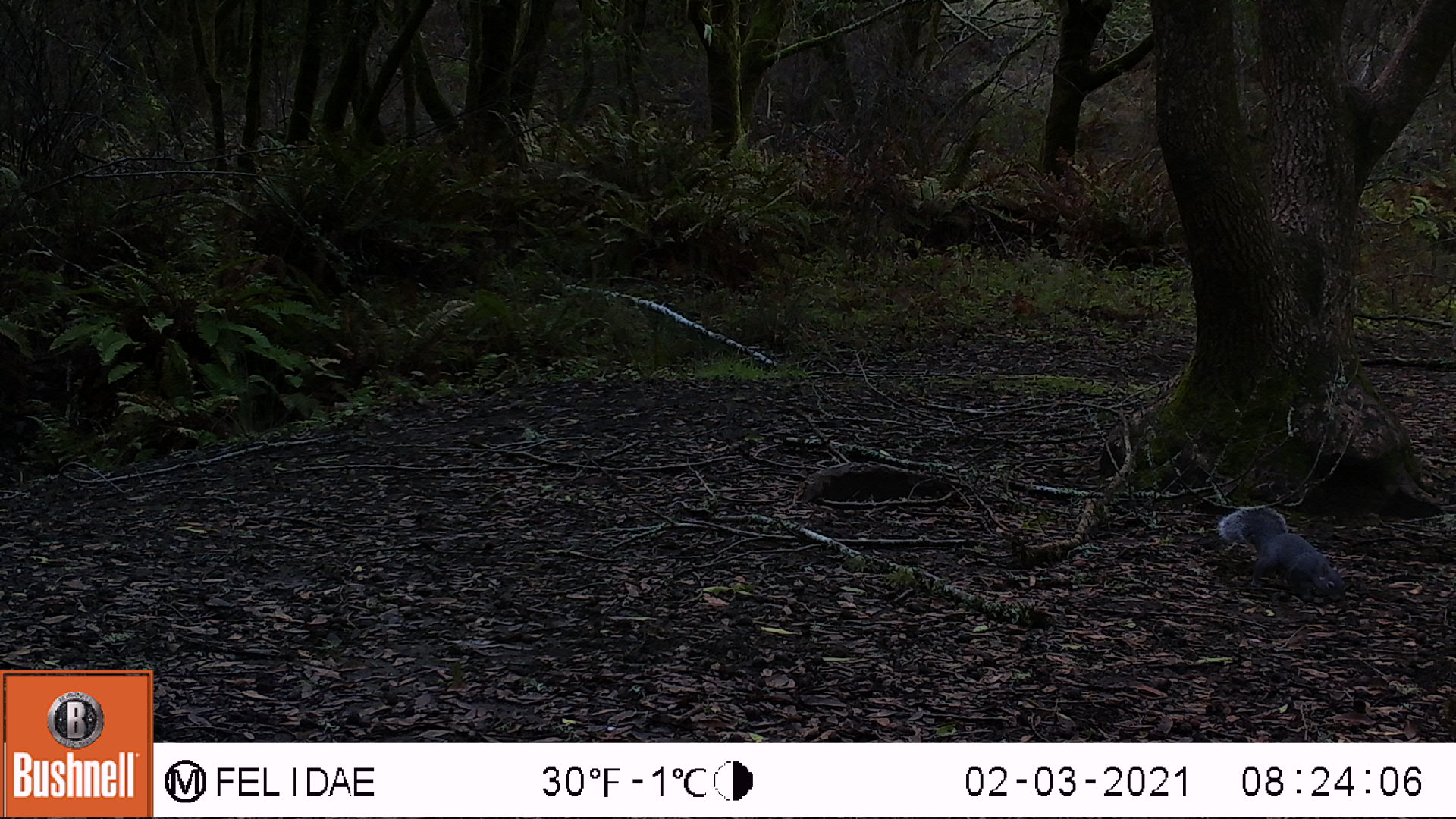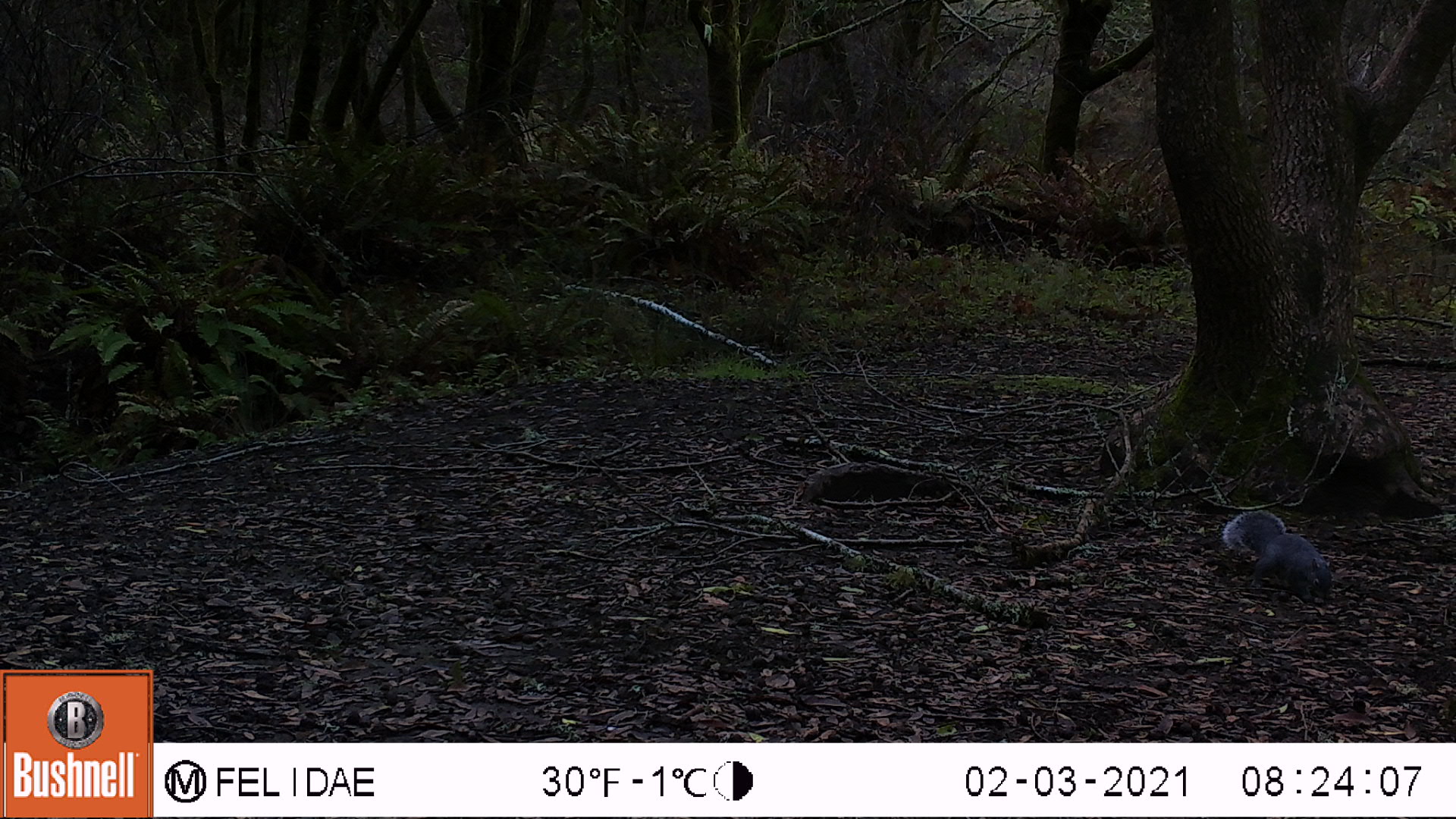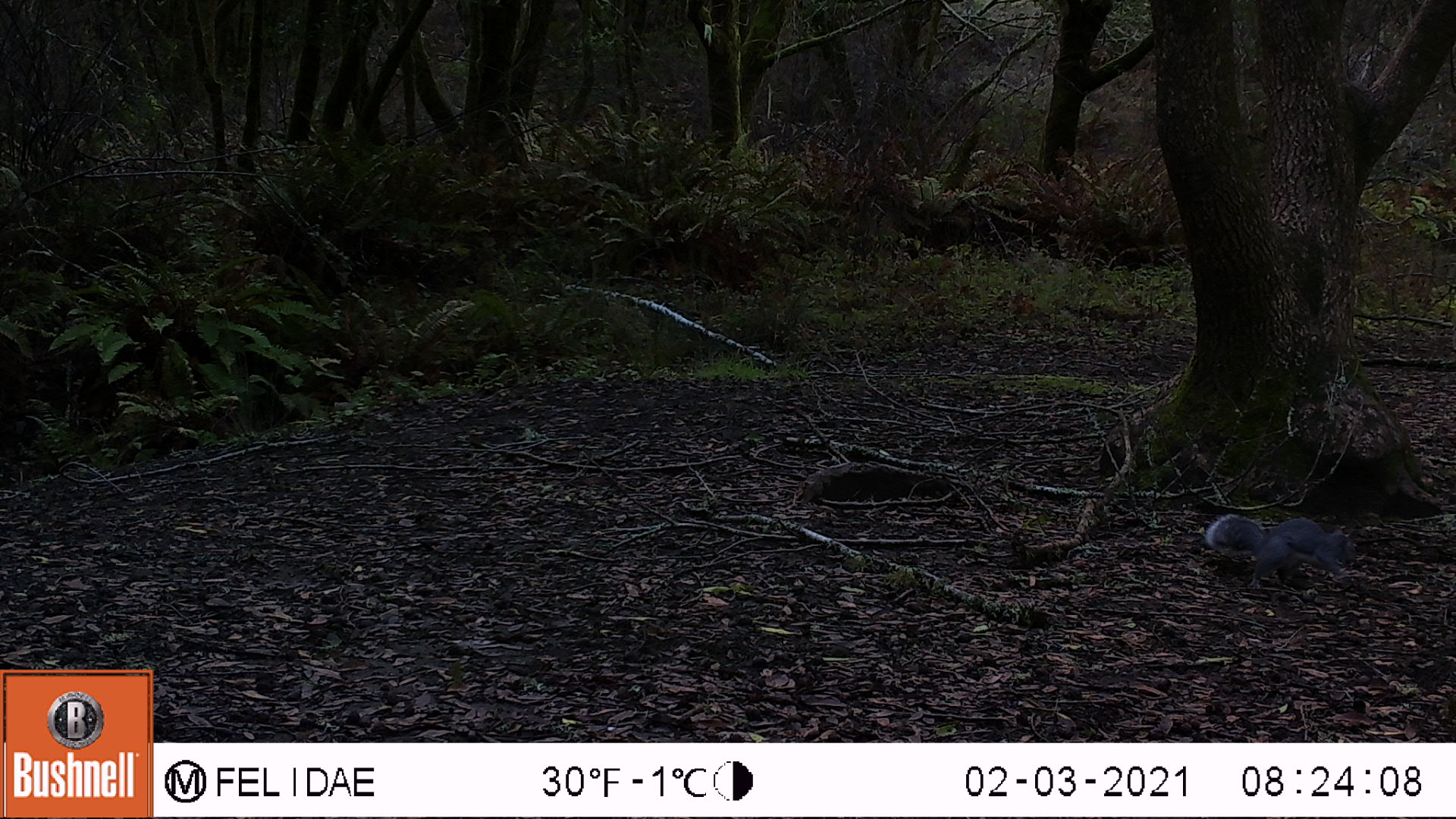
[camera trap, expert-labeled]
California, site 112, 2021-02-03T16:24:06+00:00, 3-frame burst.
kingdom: Animalia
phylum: Chordata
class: Mammalia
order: Rodentia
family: Sciuridae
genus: Sciurus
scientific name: Sciurus griseus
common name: western gray squirrel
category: western grey squirrel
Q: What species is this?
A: Western grey squirrel (western gray squirrel) (Sciurus griseus).